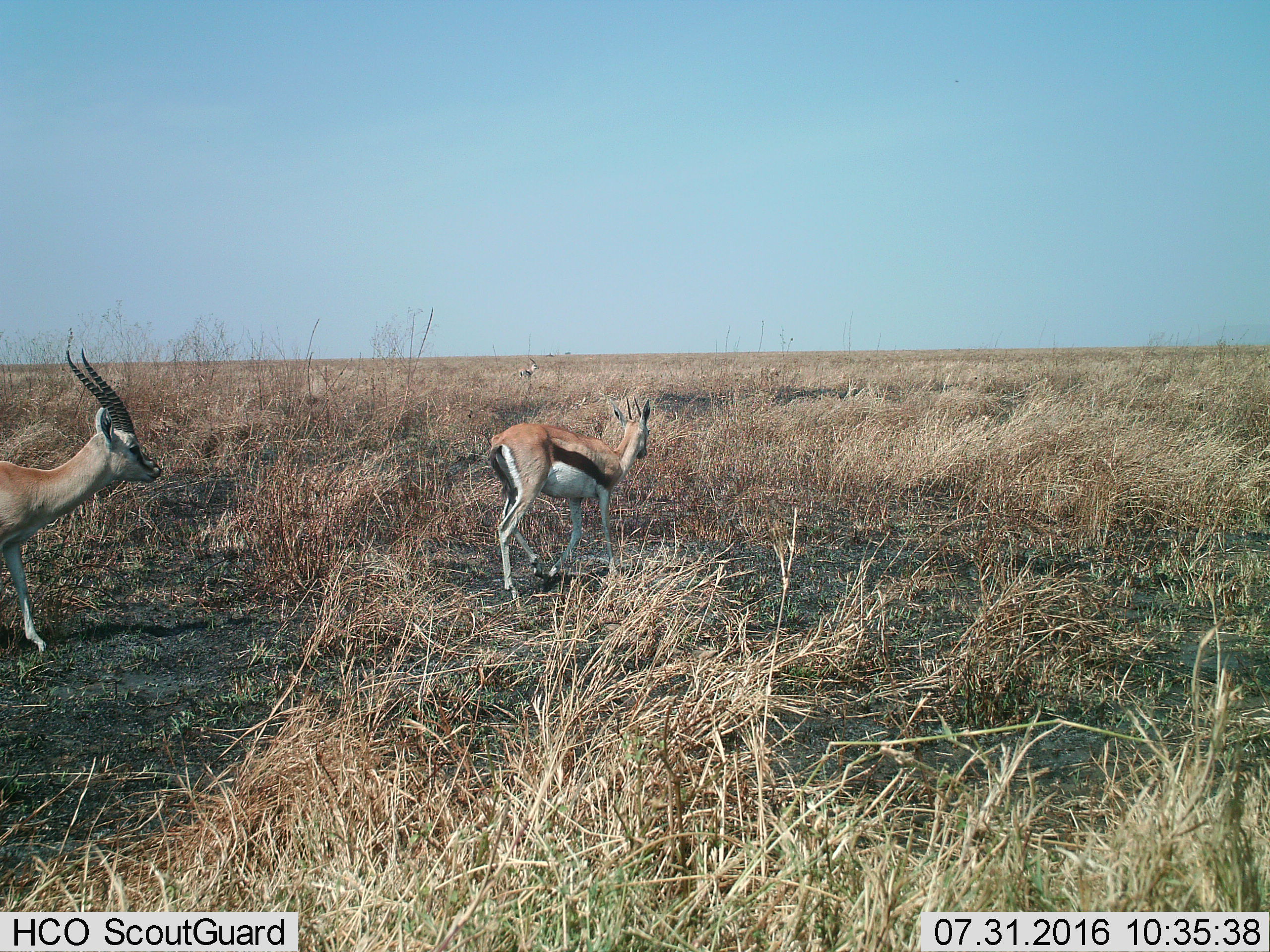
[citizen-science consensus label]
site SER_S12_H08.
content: unidentified animal